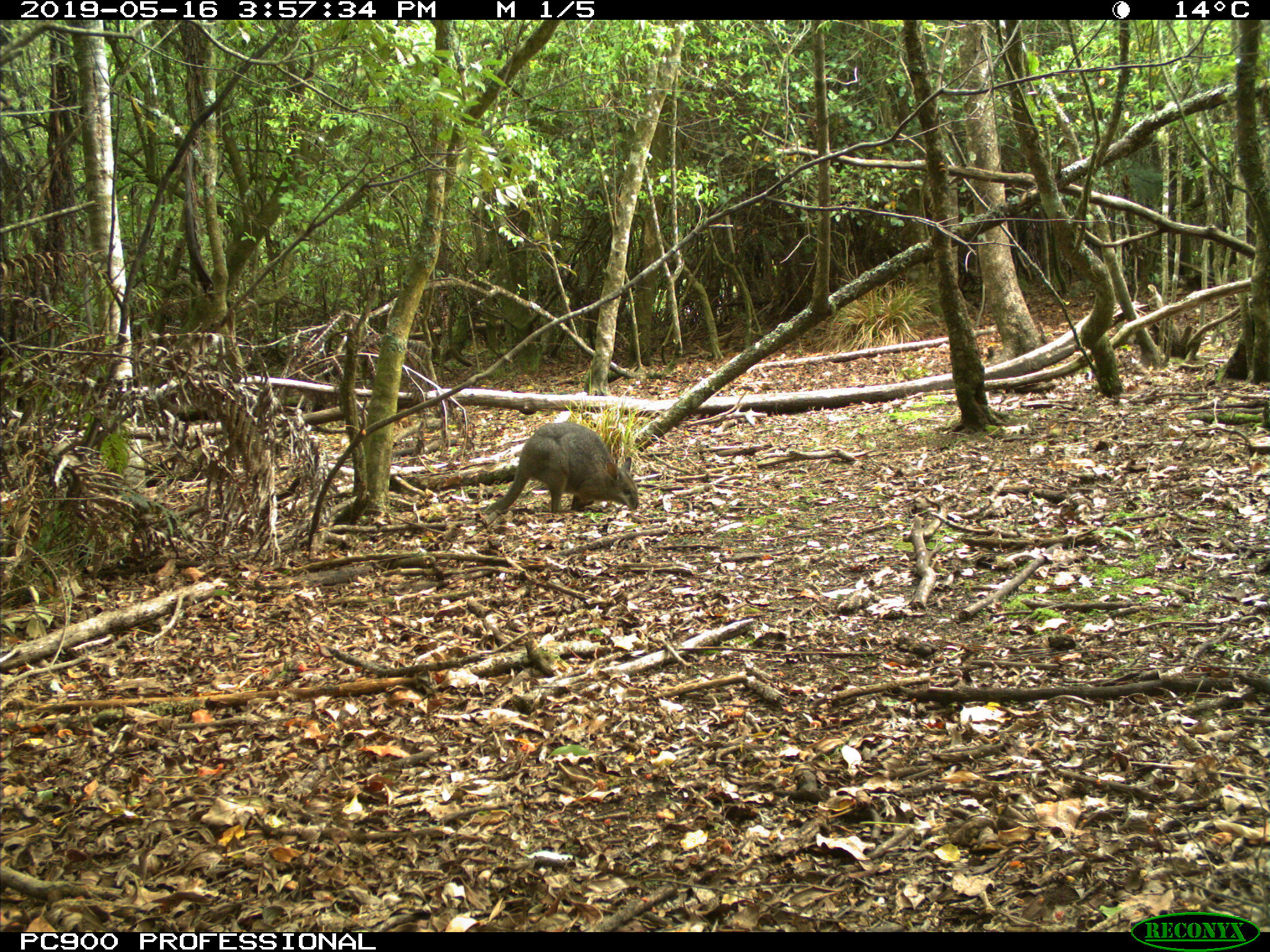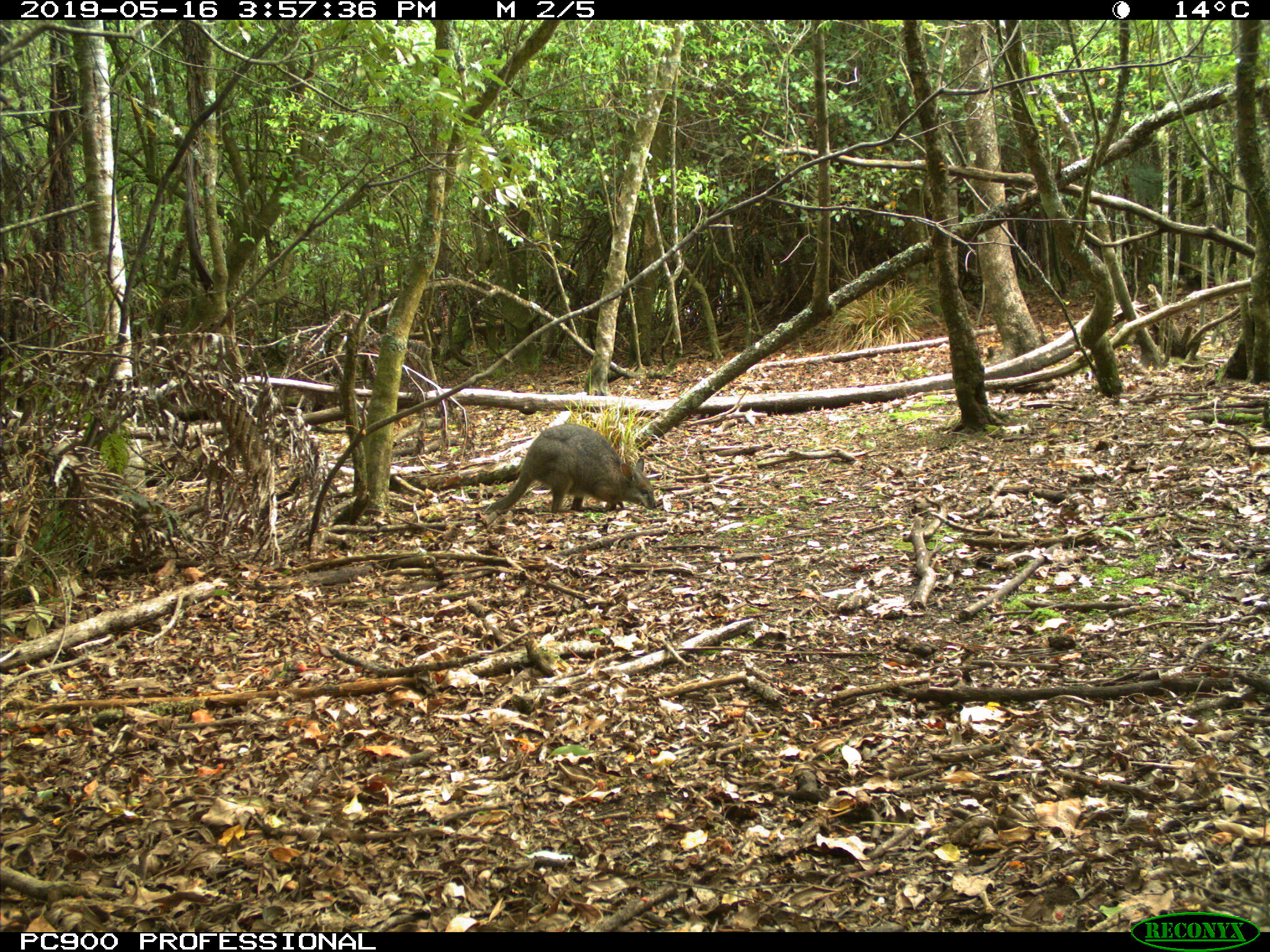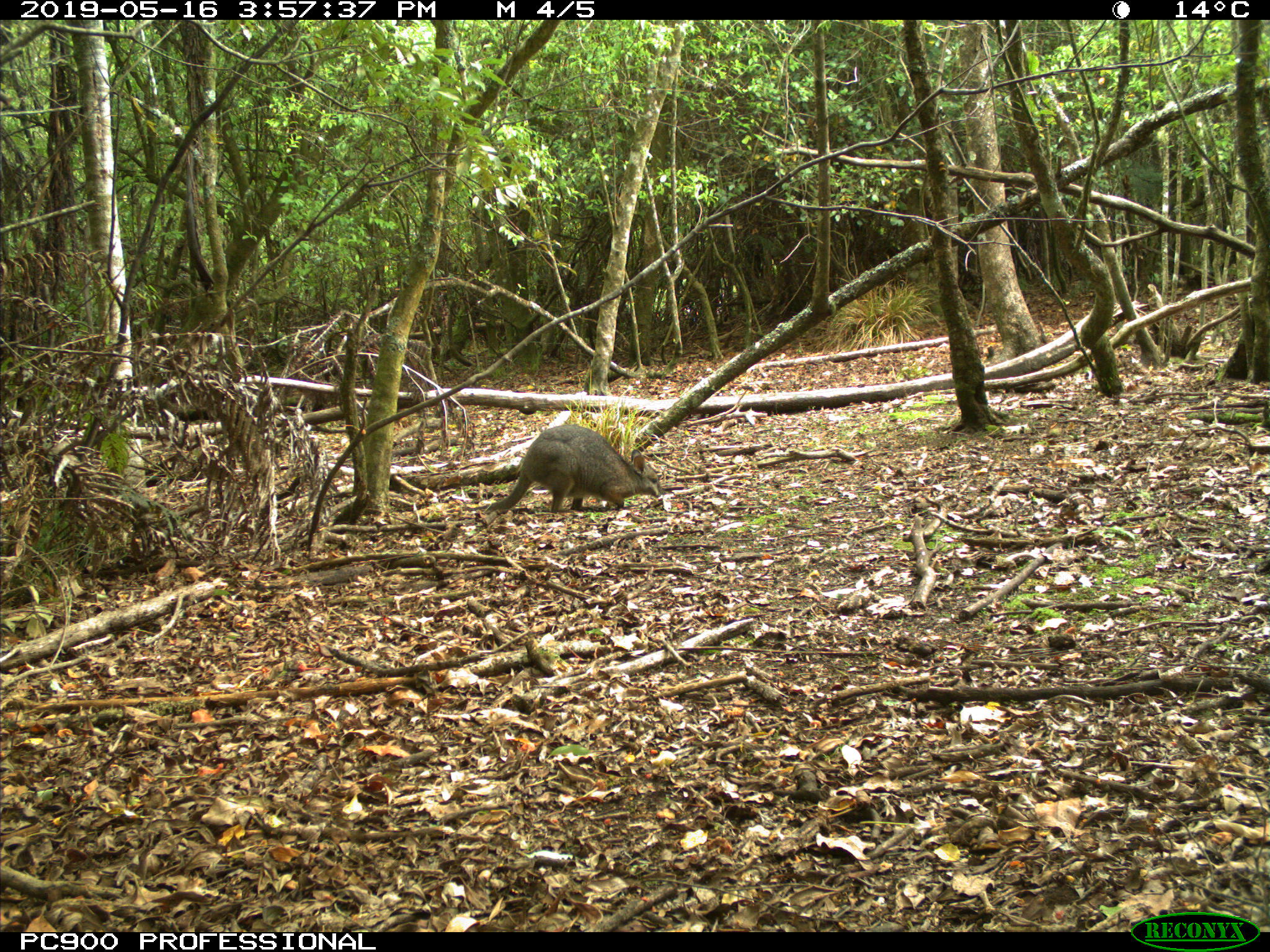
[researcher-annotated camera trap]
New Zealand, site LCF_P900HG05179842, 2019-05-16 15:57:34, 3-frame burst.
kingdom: Animalia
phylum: Chordata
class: Mammalia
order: Diprotodontia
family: Macropodidae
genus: Notamacropus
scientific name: Notamacropus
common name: wallaby